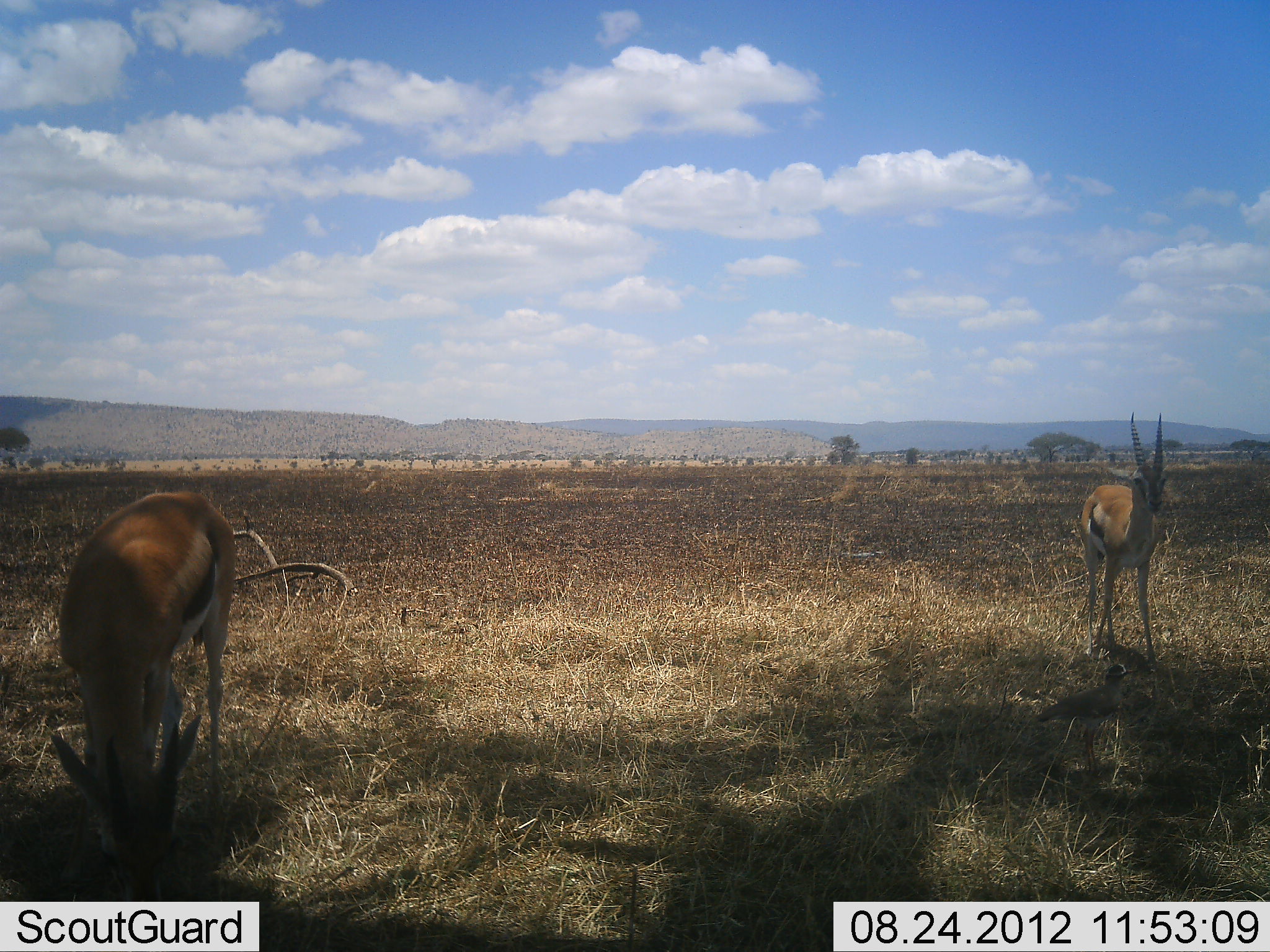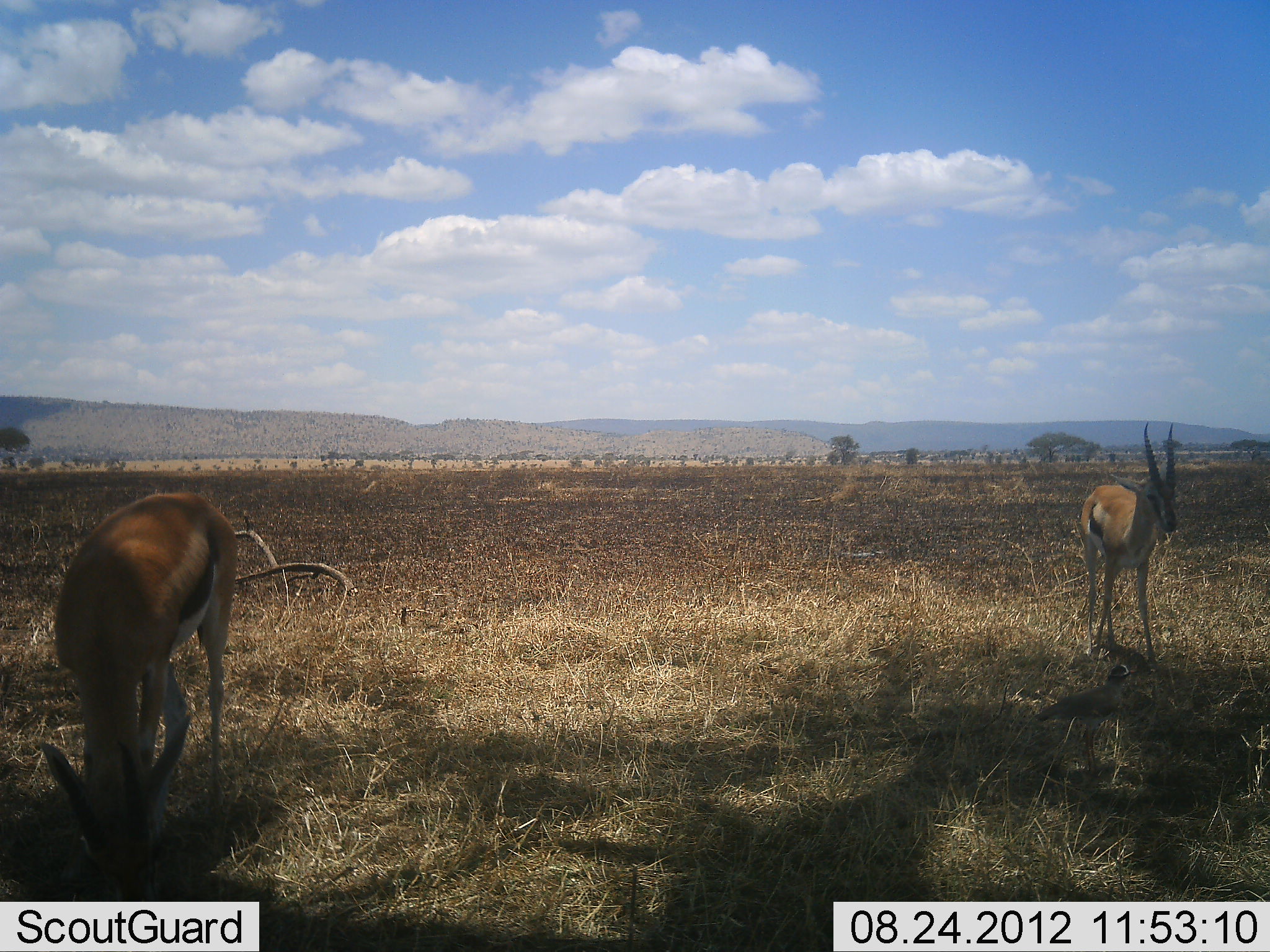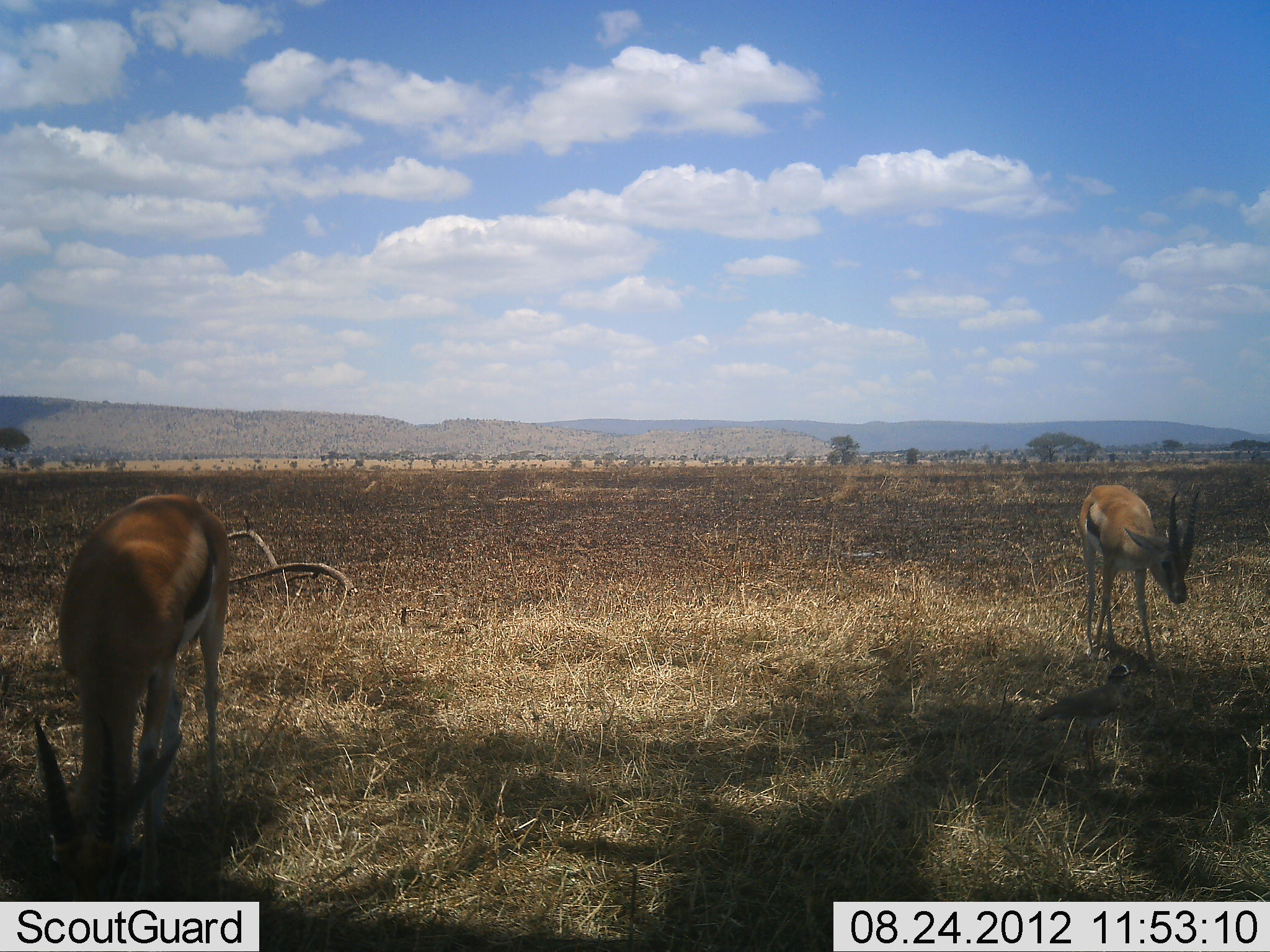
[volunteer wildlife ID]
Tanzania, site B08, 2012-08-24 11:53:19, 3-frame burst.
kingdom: Animalia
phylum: Chordata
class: Mammalia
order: Artiodactyla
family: Bovidae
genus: Eudorcas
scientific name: Eudorcas thomsonii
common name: thomson's gazelle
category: gazellethomsons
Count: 2.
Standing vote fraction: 70%.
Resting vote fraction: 0%.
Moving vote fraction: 0%.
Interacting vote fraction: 0%.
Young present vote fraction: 0%.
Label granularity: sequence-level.